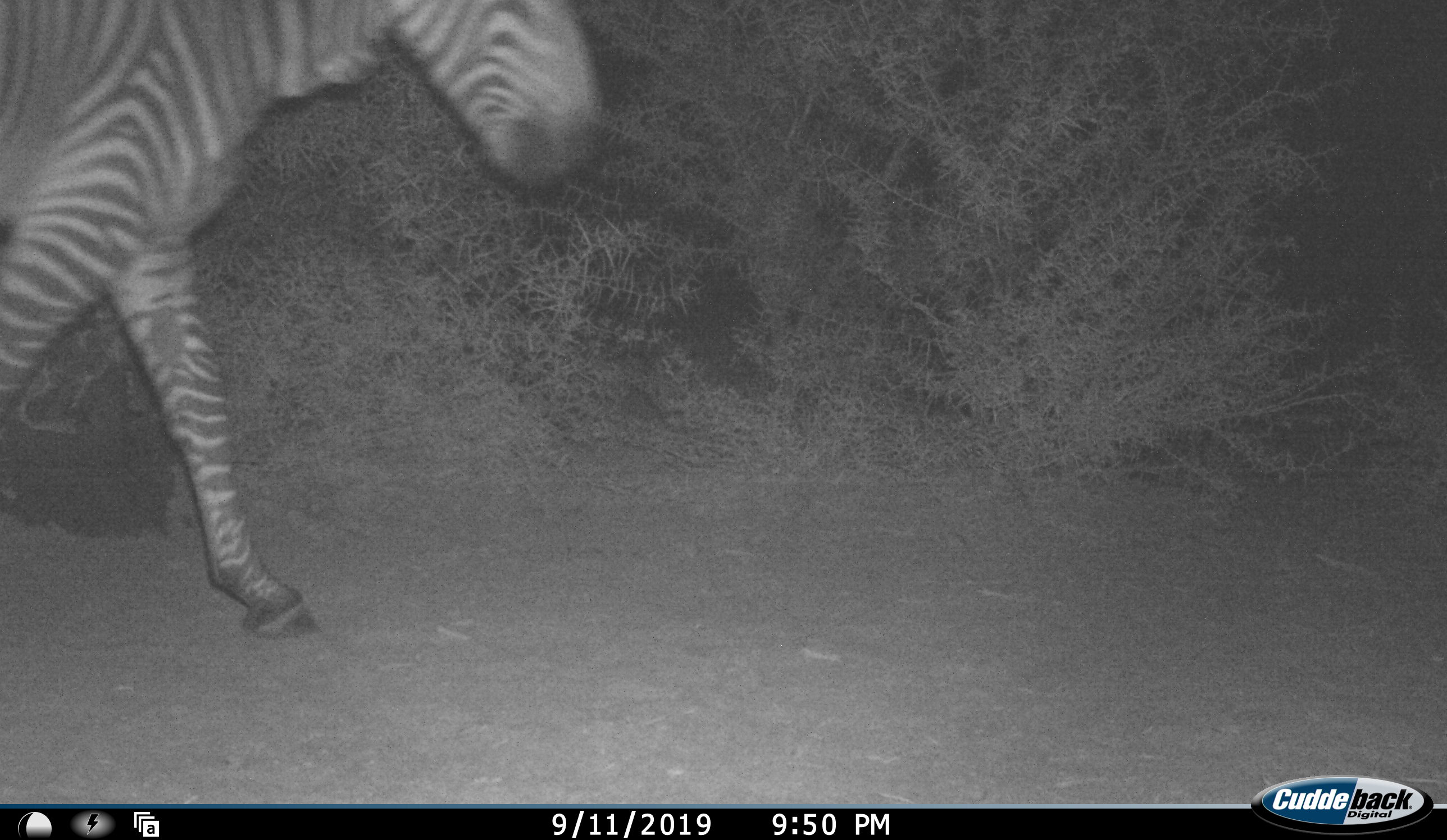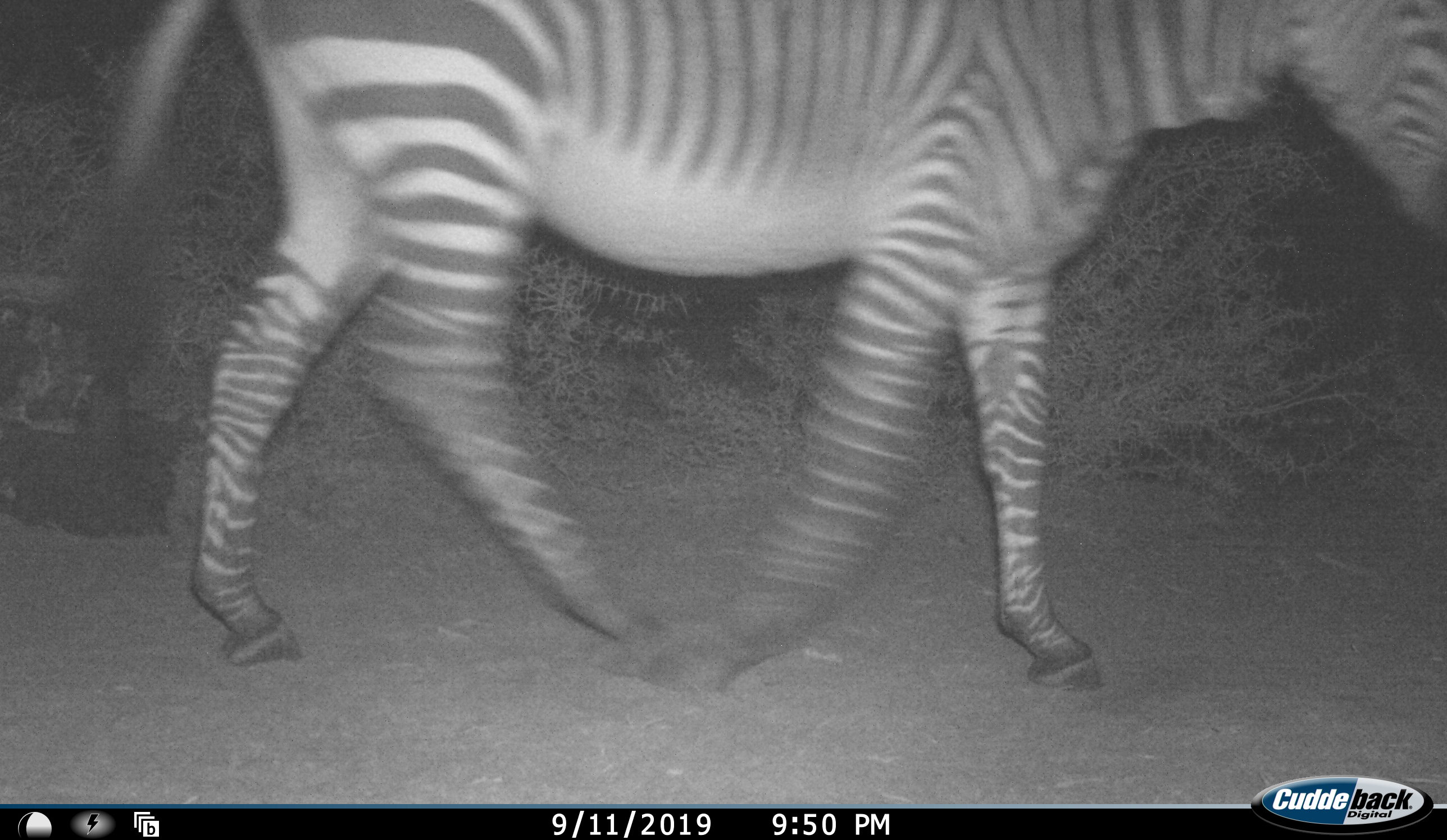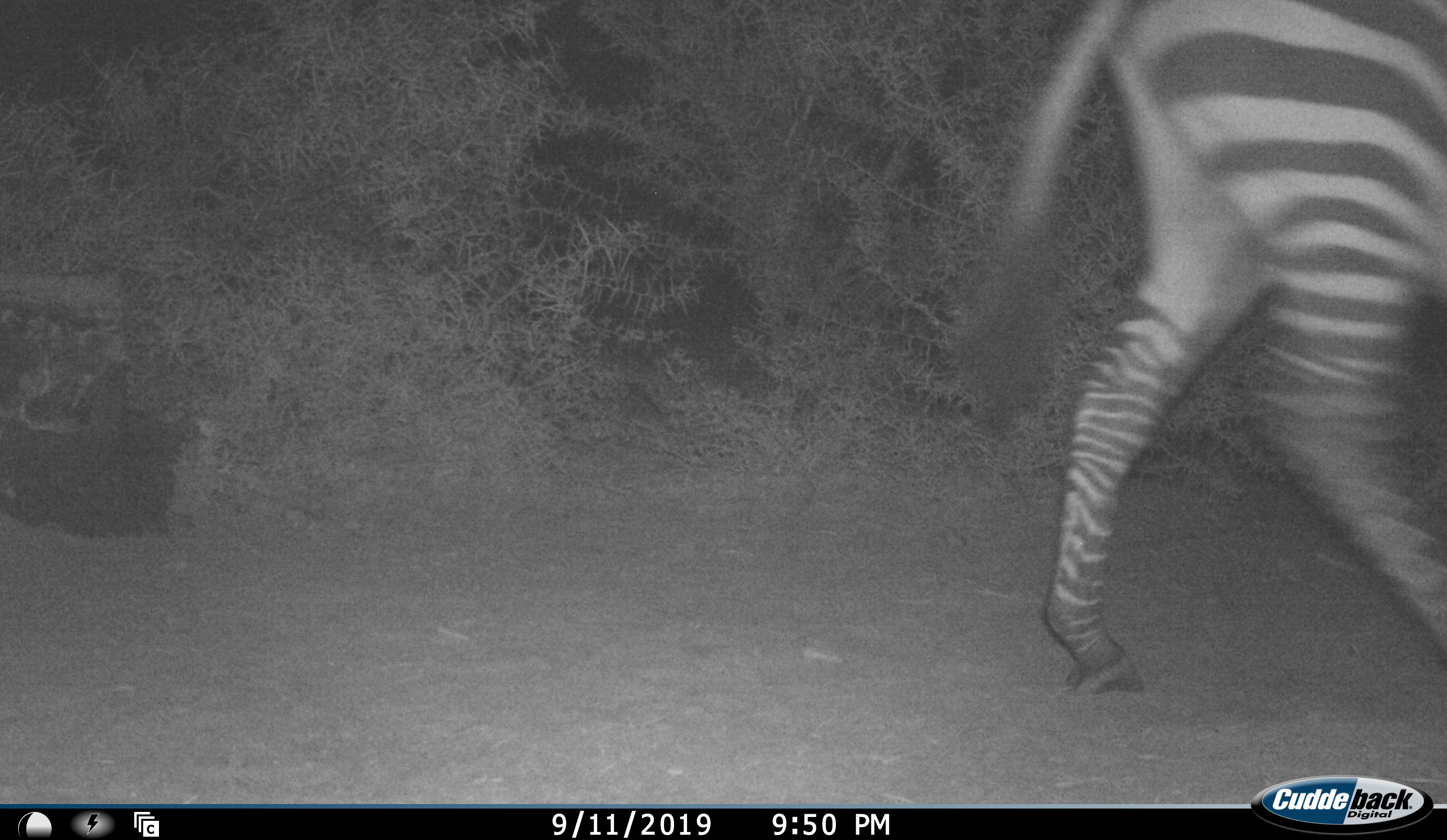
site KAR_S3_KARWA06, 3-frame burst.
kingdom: Animalia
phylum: Chordata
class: Mammalia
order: Perissodactyla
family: Equidae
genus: Equus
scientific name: Equus zebra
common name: mountain zebra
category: zebramountain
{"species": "zebramountain (mountain zebra) (Equus zebra)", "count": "1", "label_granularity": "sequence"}